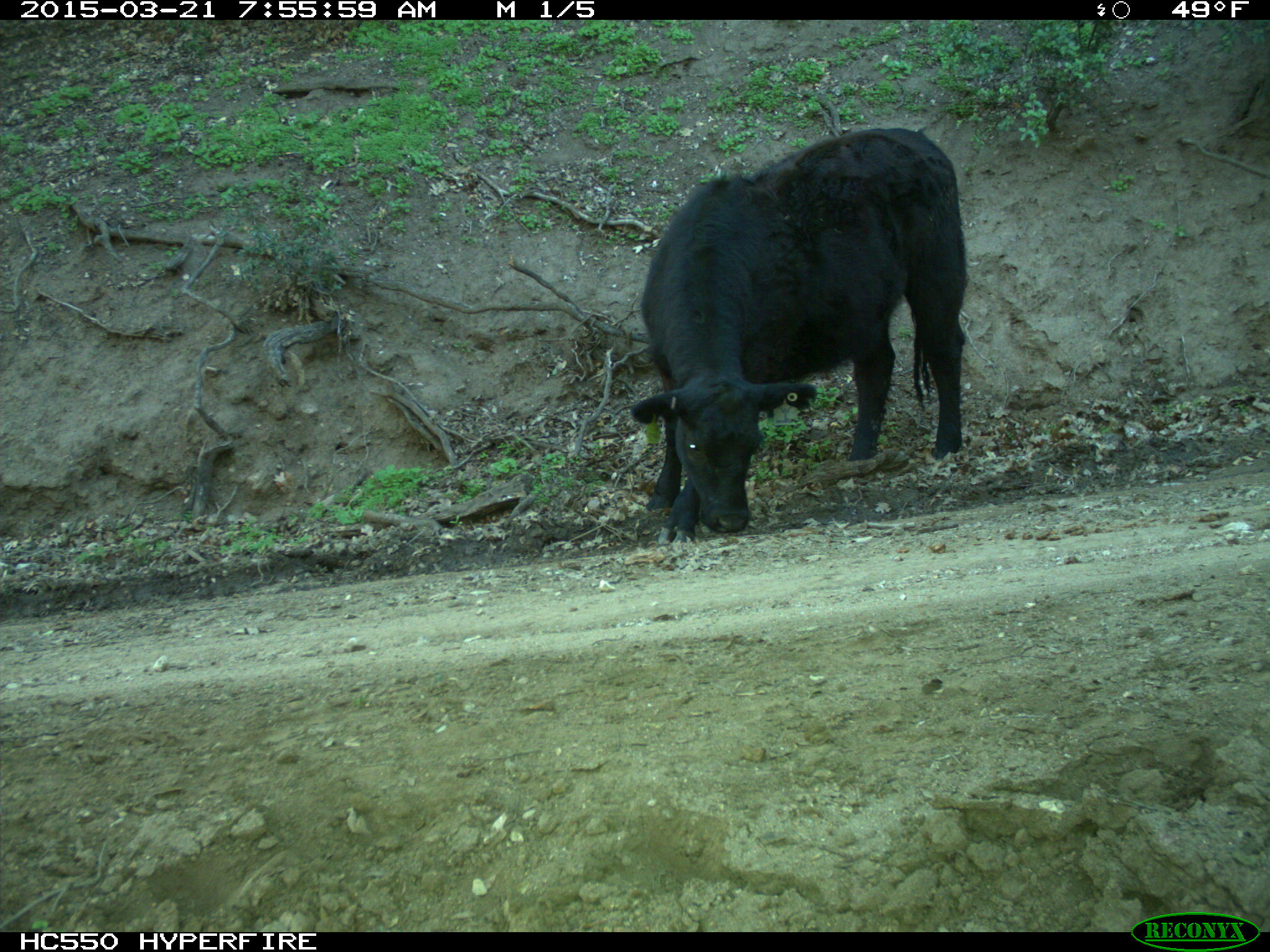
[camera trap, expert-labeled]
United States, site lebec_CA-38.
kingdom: Animalia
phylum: Chordata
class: Mammalia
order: Artiodactyla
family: Bovidae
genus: Bos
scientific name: Bos taurus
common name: domestic cow